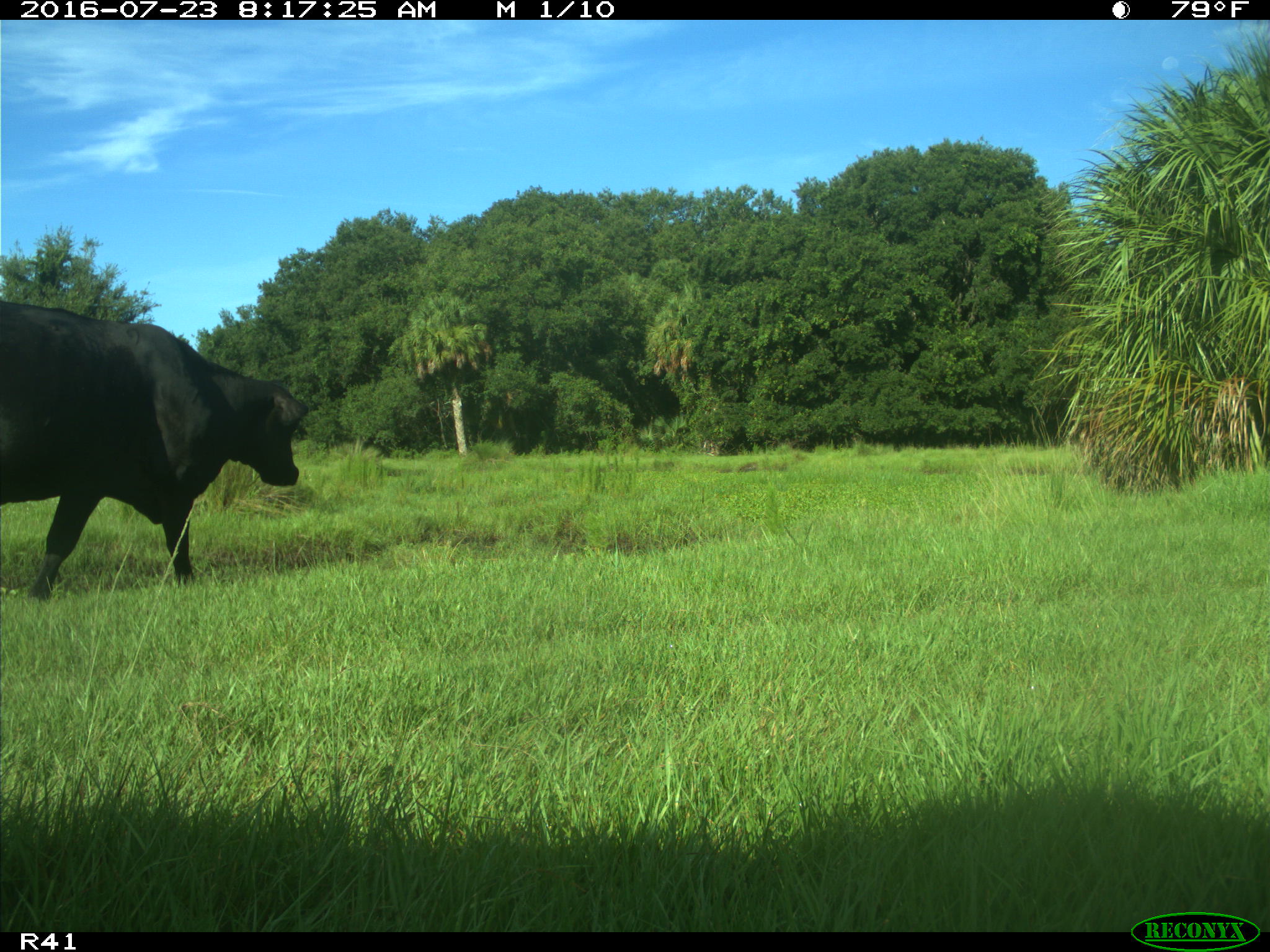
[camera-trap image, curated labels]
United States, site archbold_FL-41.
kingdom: Animalia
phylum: Chordata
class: Mammalia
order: Artiodactyla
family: Bovidae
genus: Bos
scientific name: Bos taurus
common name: domestic cow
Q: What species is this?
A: Bos taurus (domestic cow).